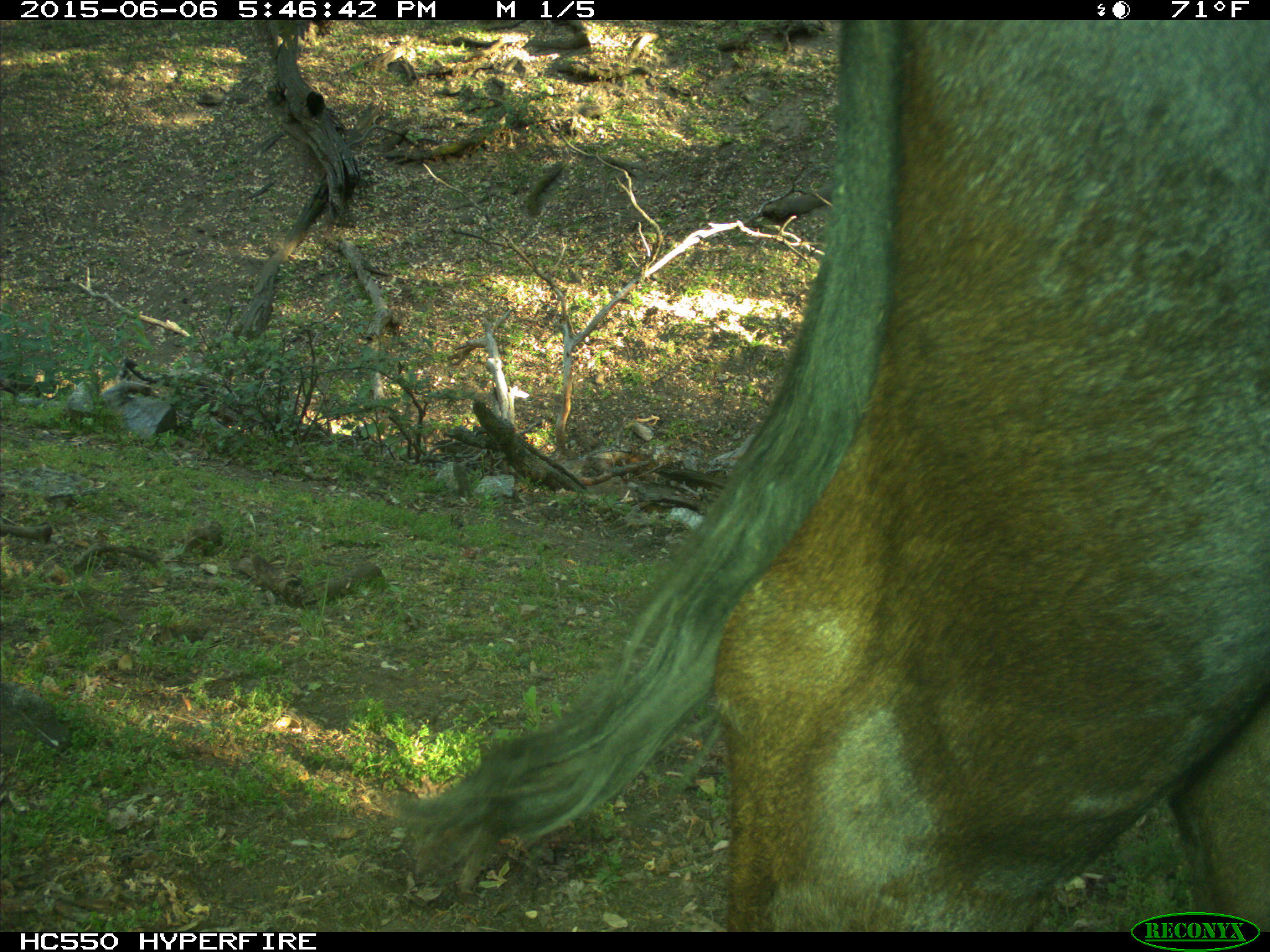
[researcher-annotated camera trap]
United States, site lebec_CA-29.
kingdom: Animalia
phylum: Chordata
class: Mammalia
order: Artiodactyla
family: Bovidae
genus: Bos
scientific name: Bos taurus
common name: domestic cow